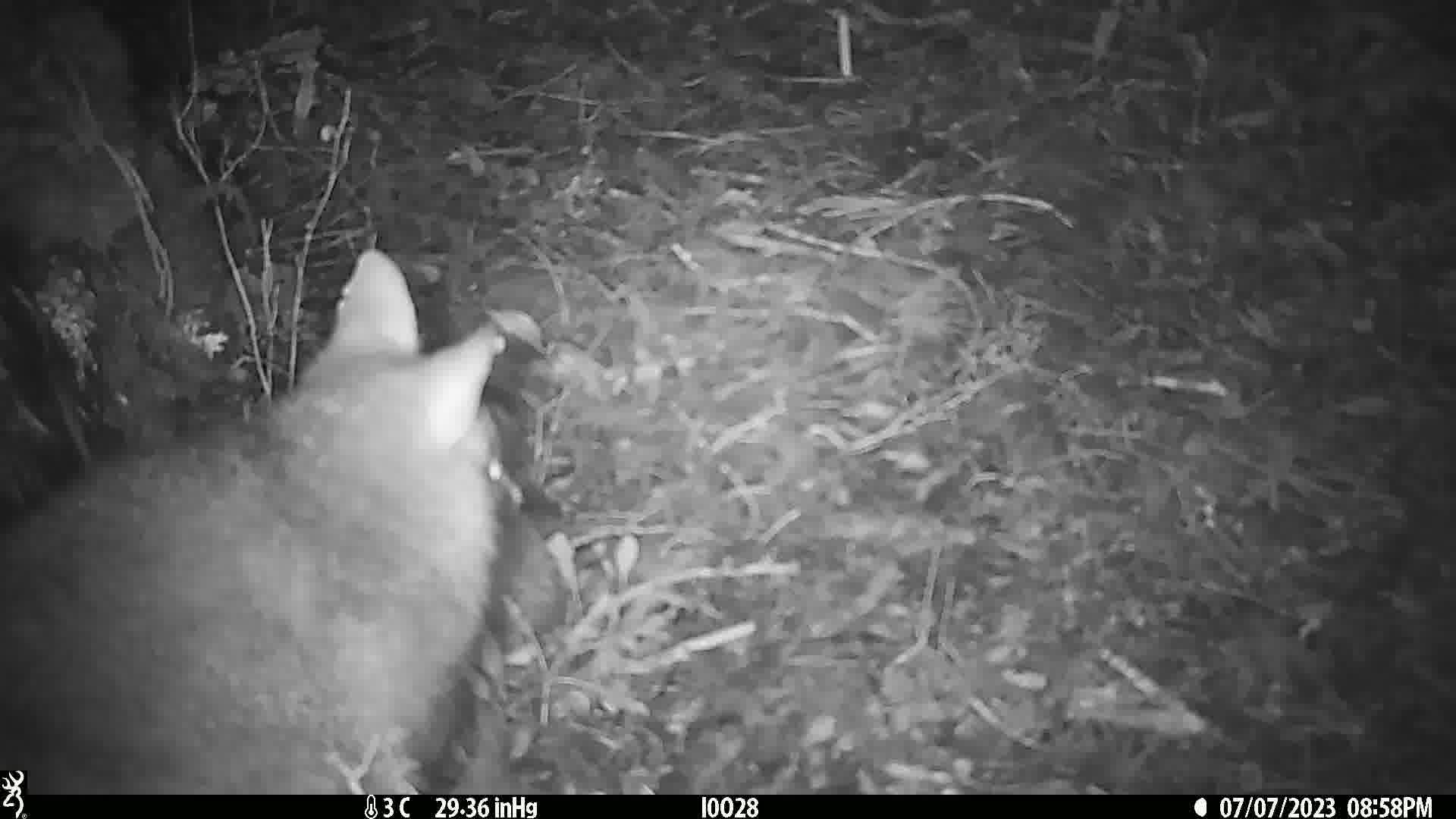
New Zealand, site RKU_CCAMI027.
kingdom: Animalia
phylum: Chordata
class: Mammalia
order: Diprotodontia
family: Phalangeridae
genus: Trichosurus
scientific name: Trichosurus vulpecula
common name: common brushtail possum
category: possum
Possum (common brushtail possum) (Trichosurus vulpecula).